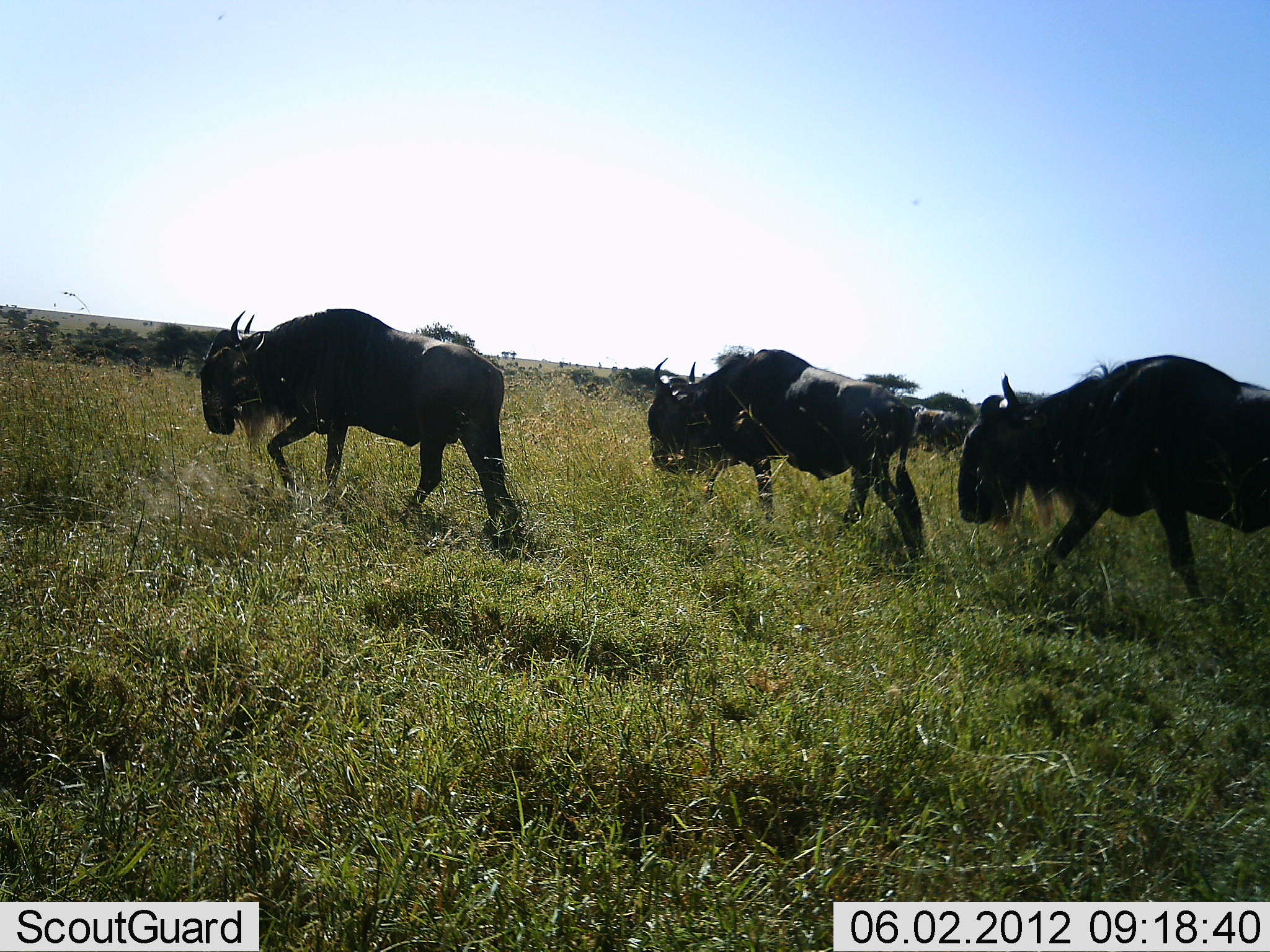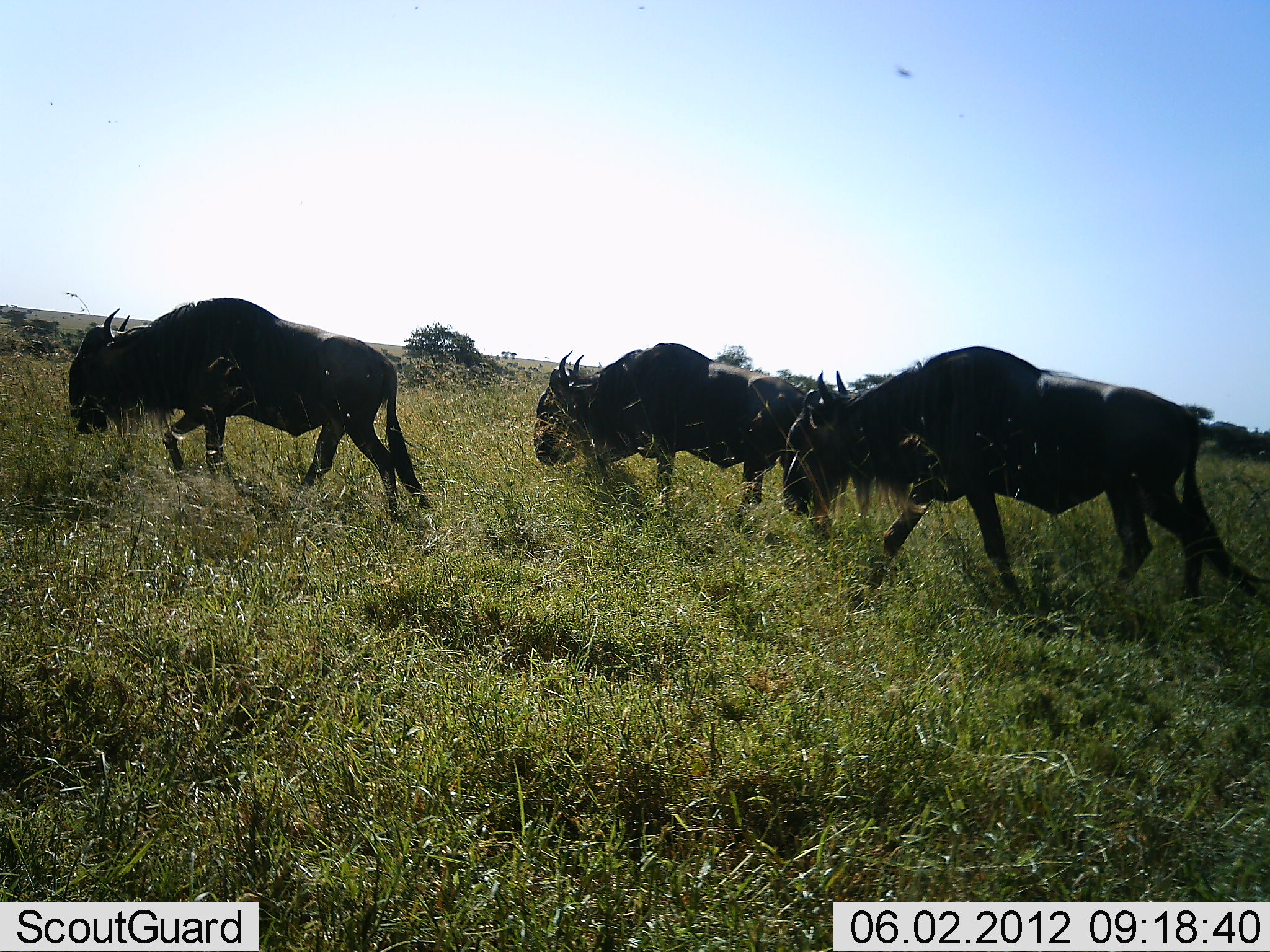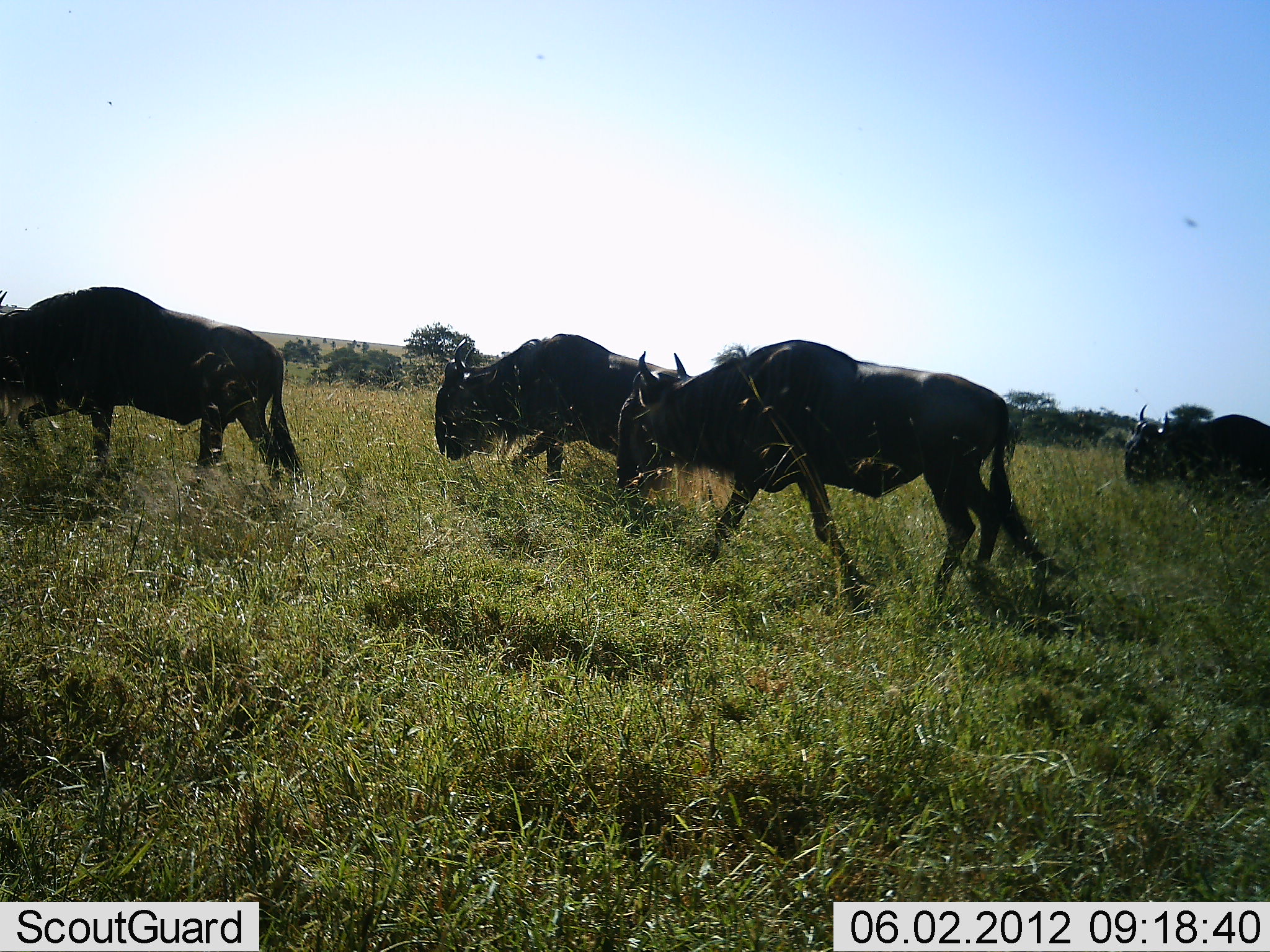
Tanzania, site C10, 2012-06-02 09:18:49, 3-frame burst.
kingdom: Animalia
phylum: Chordata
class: Mammalia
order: Artiodactyla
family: Bovidae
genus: Connochaetes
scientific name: Connochaetes taurinus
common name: blue wildebeest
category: wildebeest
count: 4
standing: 0%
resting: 0%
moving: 100%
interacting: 0%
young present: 0%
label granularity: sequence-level